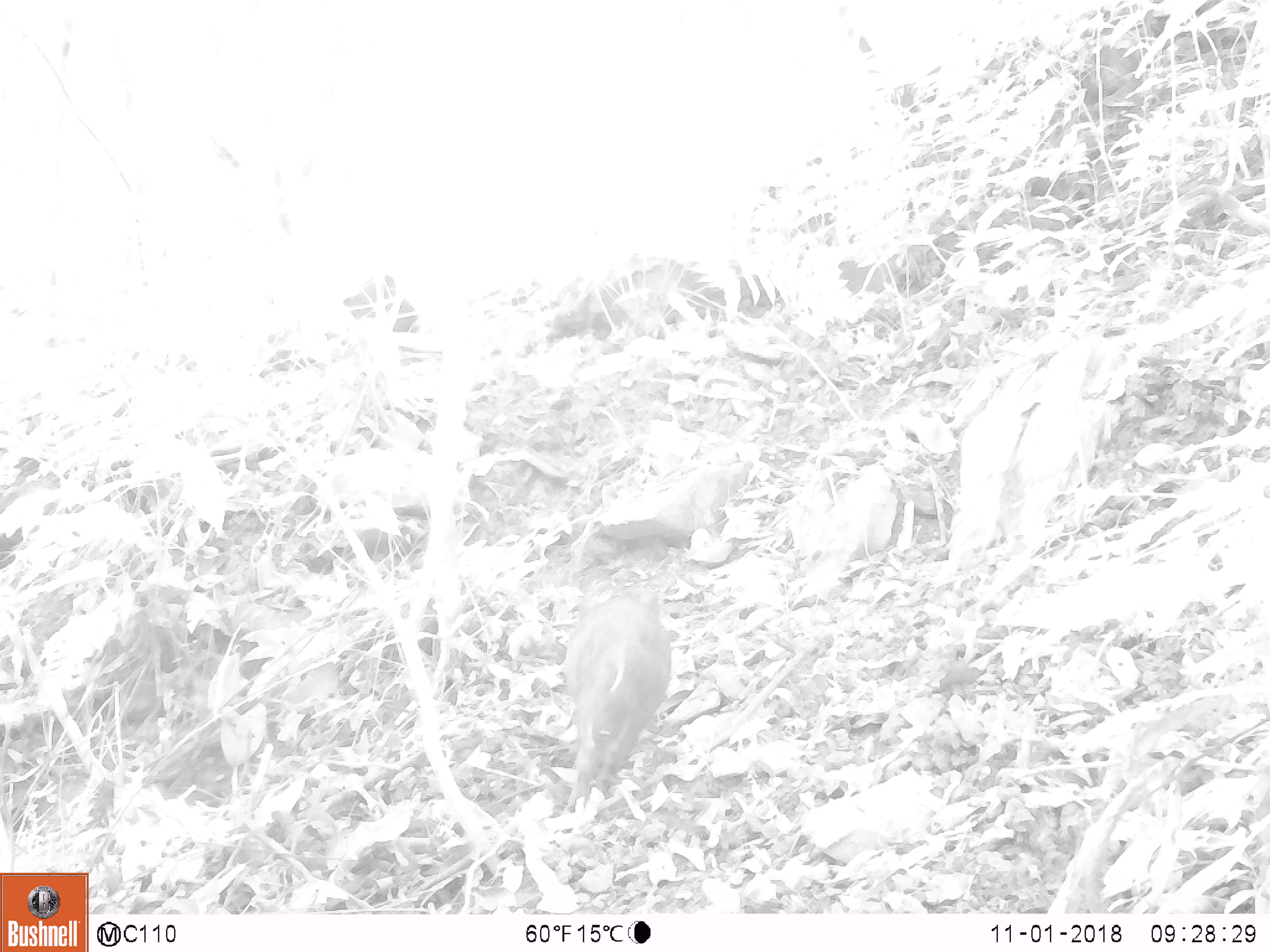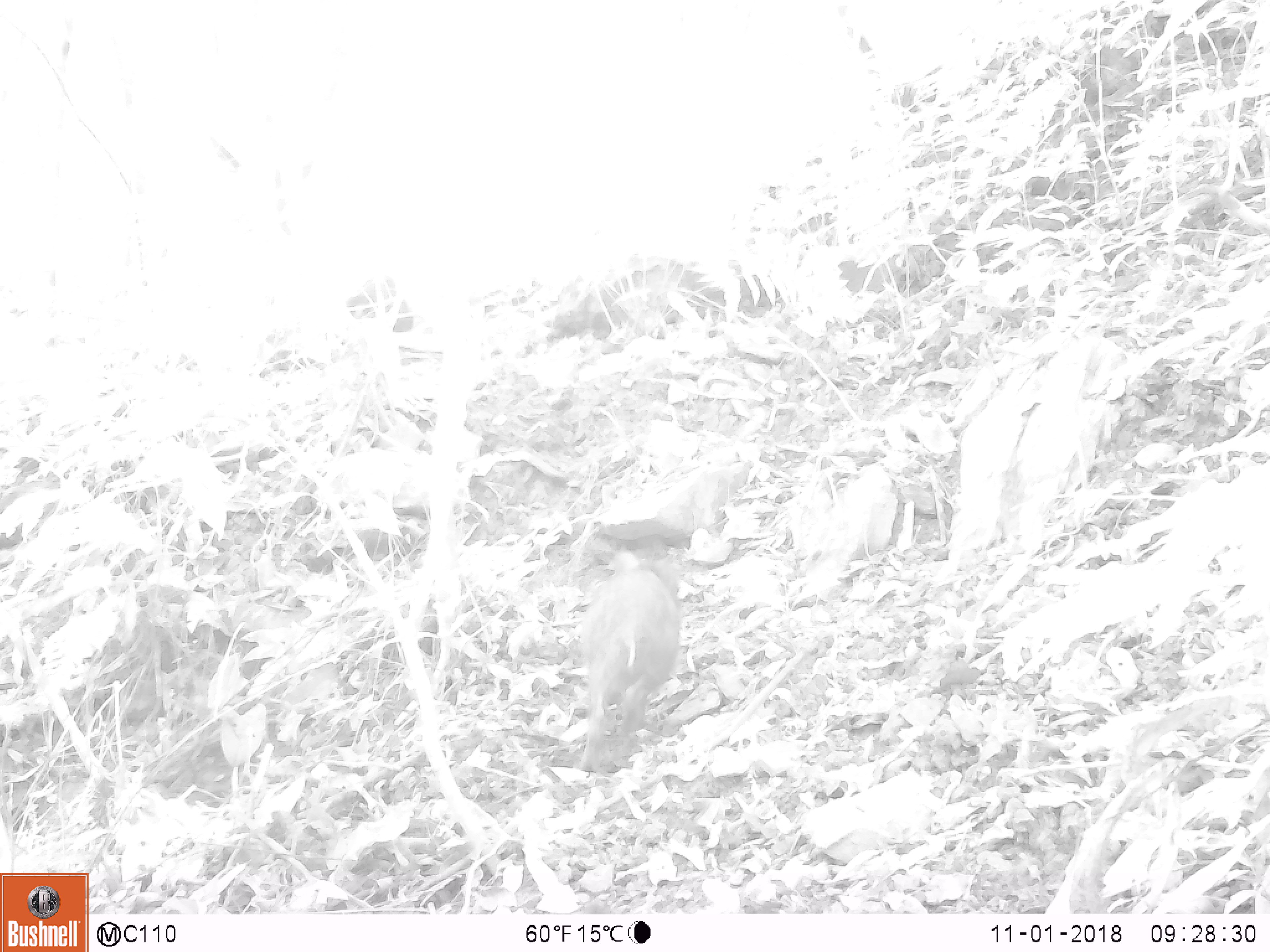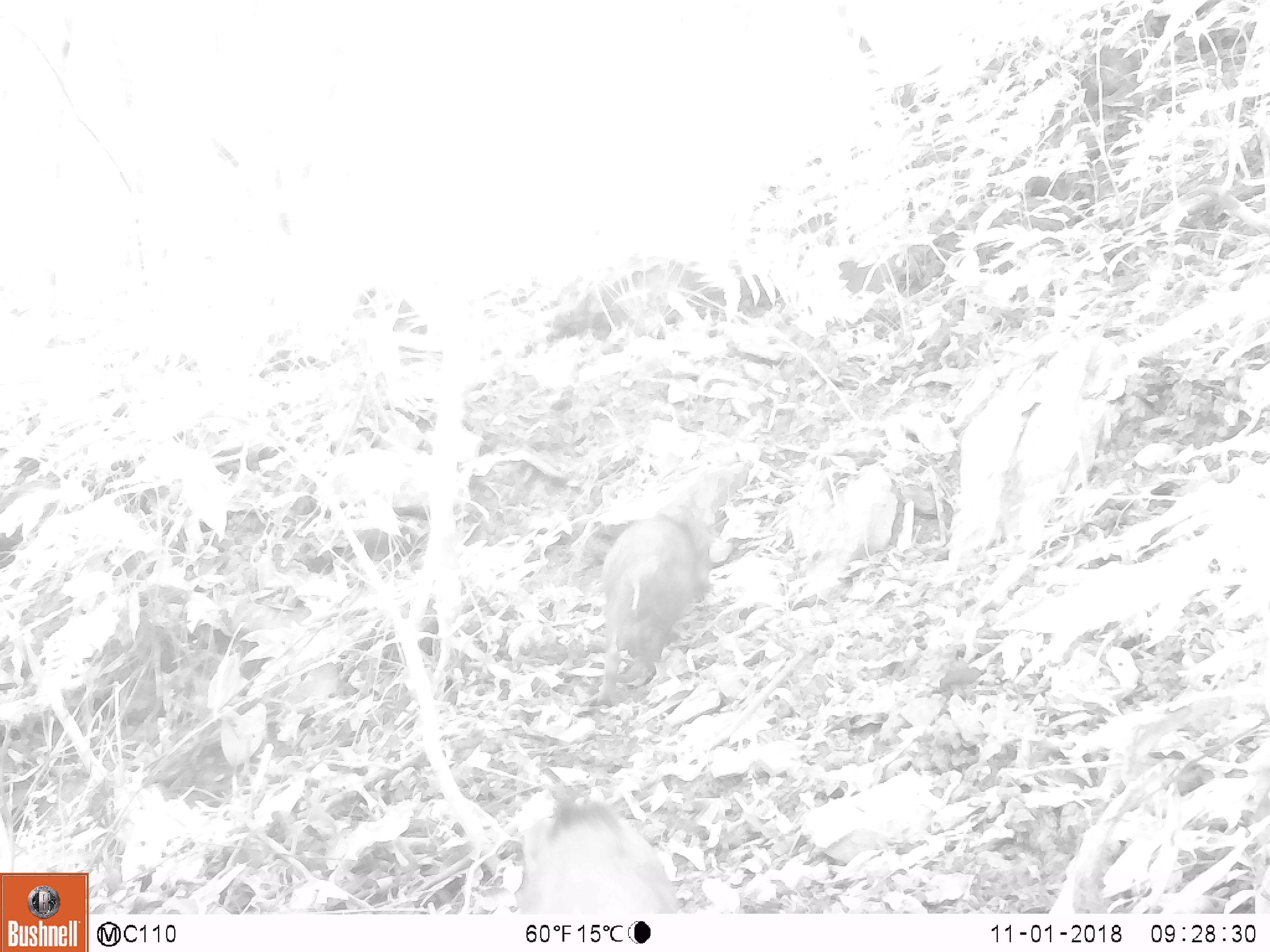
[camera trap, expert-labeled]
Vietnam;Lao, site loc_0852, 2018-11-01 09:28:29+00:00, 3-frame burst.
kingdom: Animalia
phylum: Chordata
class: Mammalia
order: Artiodactyla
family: Suidae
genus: Sus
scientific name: Sus scrofa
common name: eurasian wild pig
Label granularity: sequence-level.